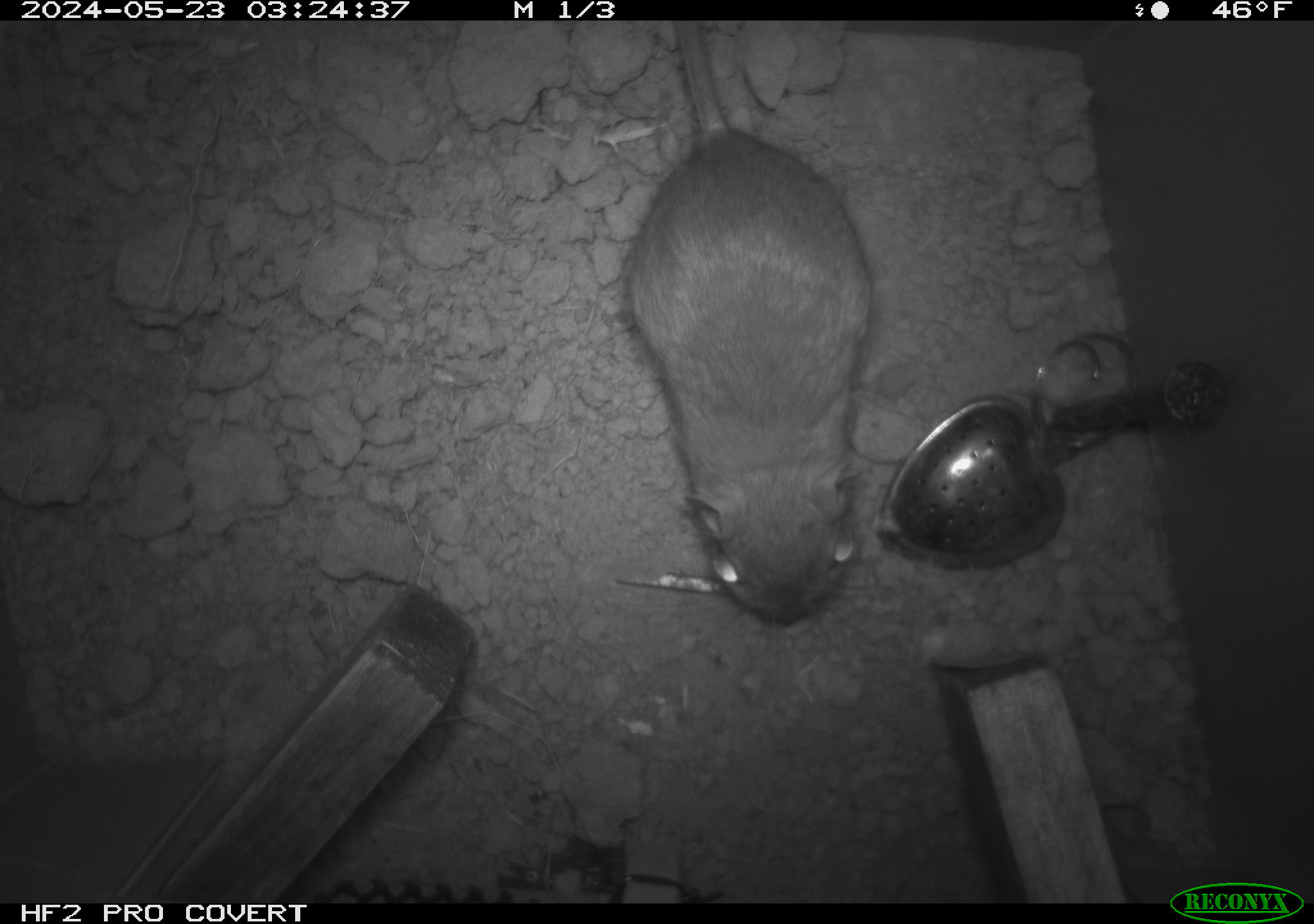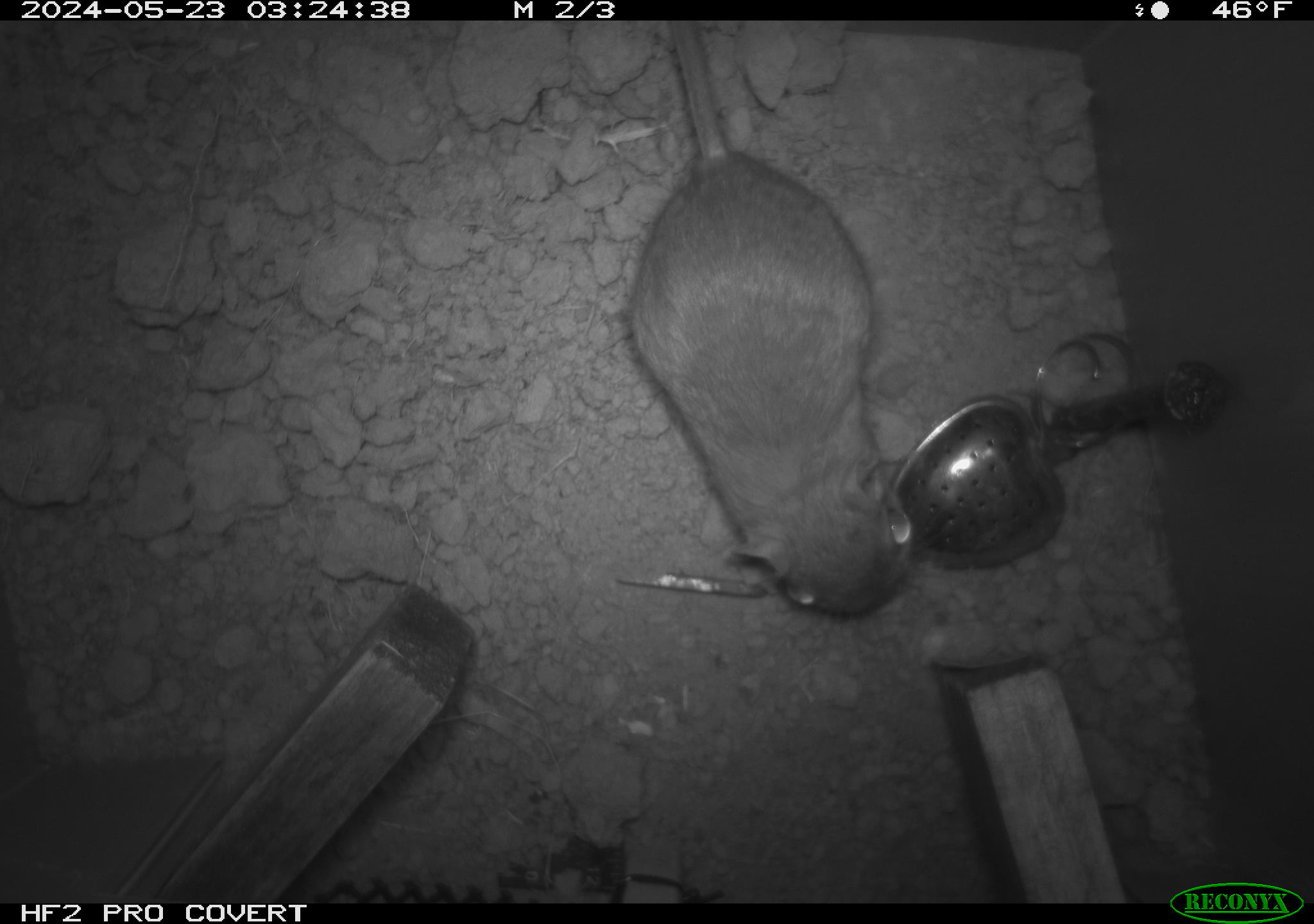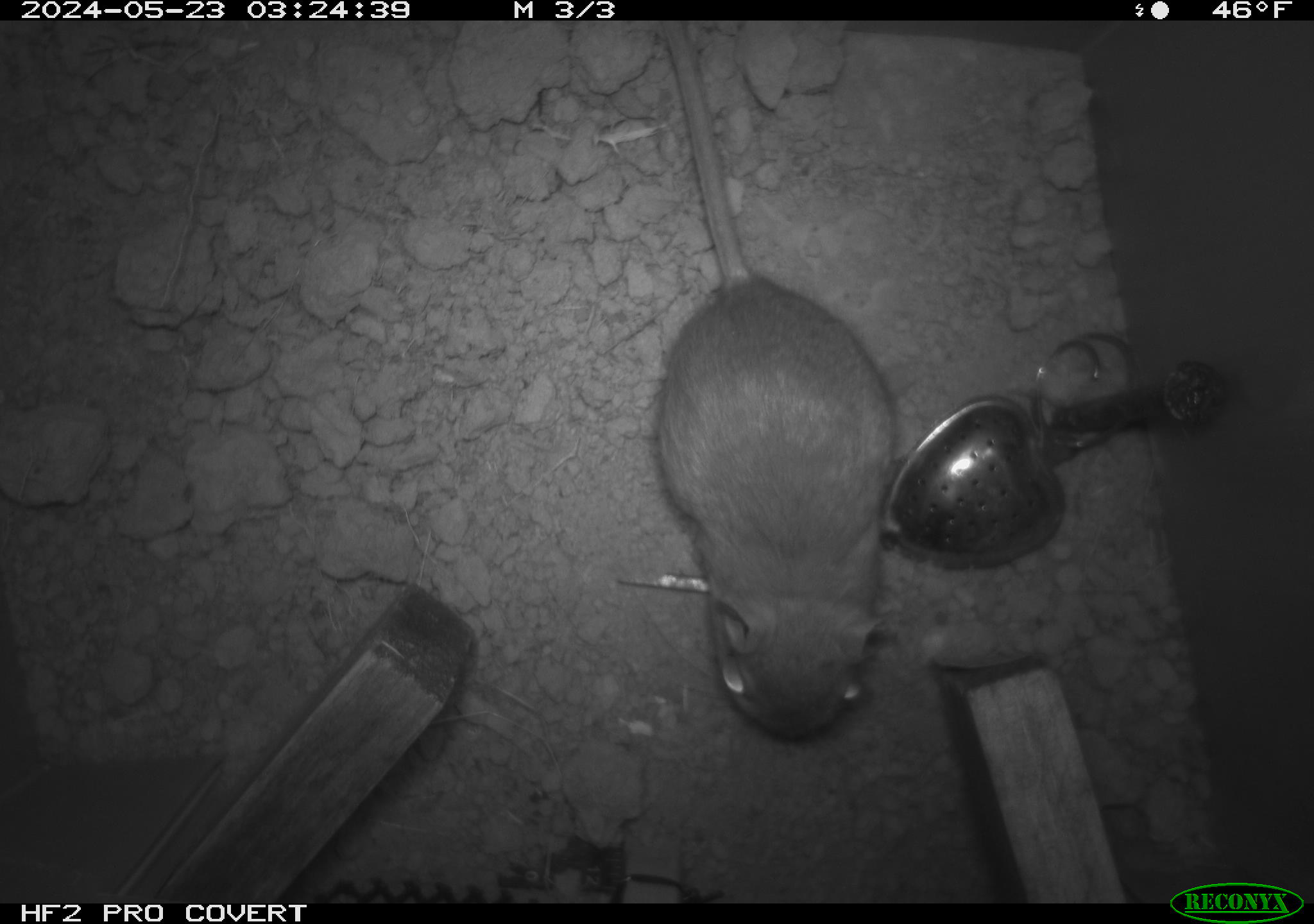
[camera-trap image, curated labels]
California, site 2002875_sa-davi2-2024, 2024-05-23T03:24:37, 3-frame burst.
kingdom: Animalia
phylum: Chordata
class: Mammalia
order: Rodentia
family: Heteromyidae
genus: Dipodomys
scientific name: Dipodomys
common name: kangaroo rats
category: dipodomys species